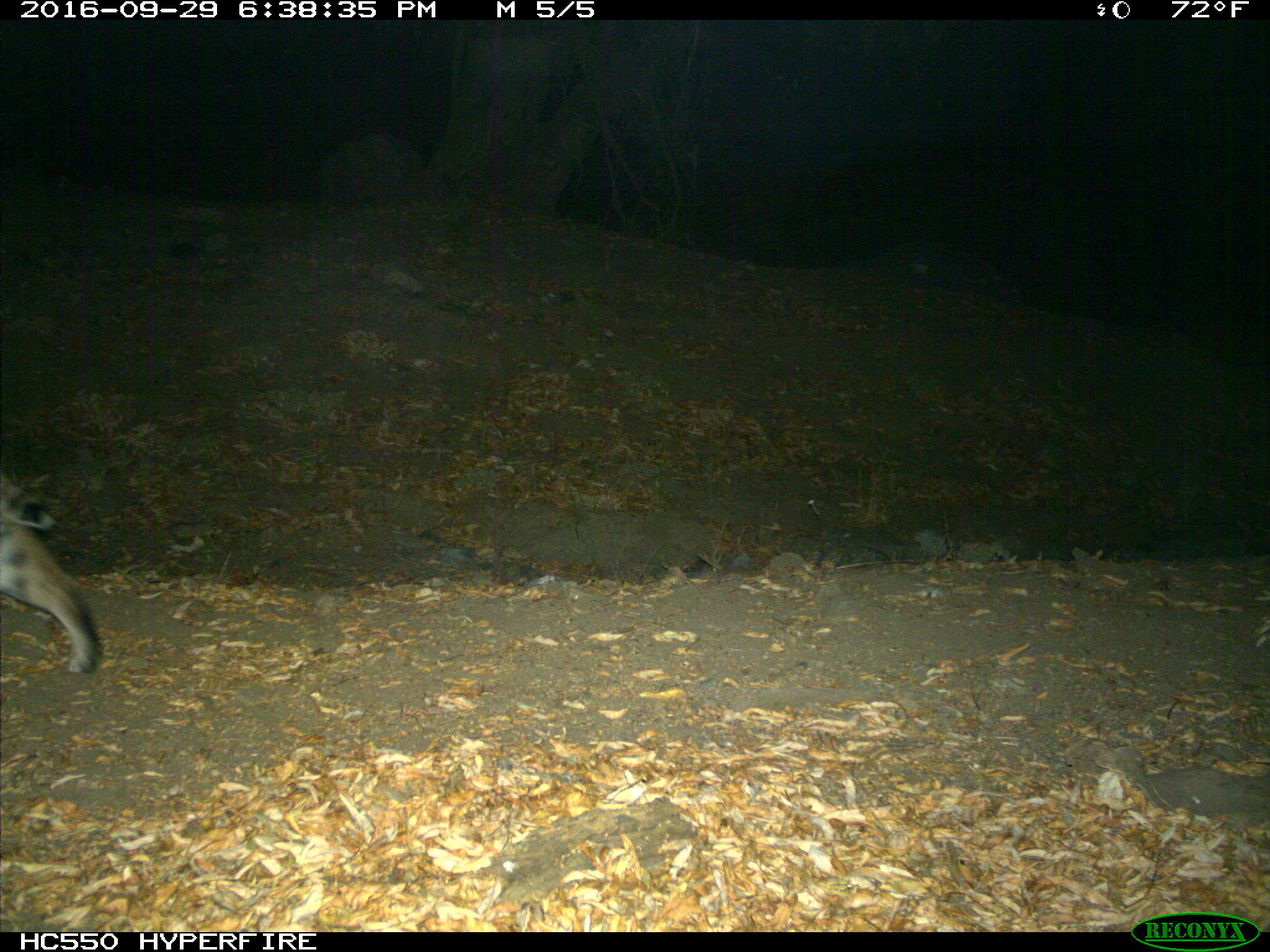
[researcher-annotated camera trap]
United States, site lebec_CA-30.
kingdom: Animalia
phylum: Chordata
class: Mammalia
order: Carnivora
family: Felidae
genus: Lynx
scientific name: Lynx rufus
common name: bobcat